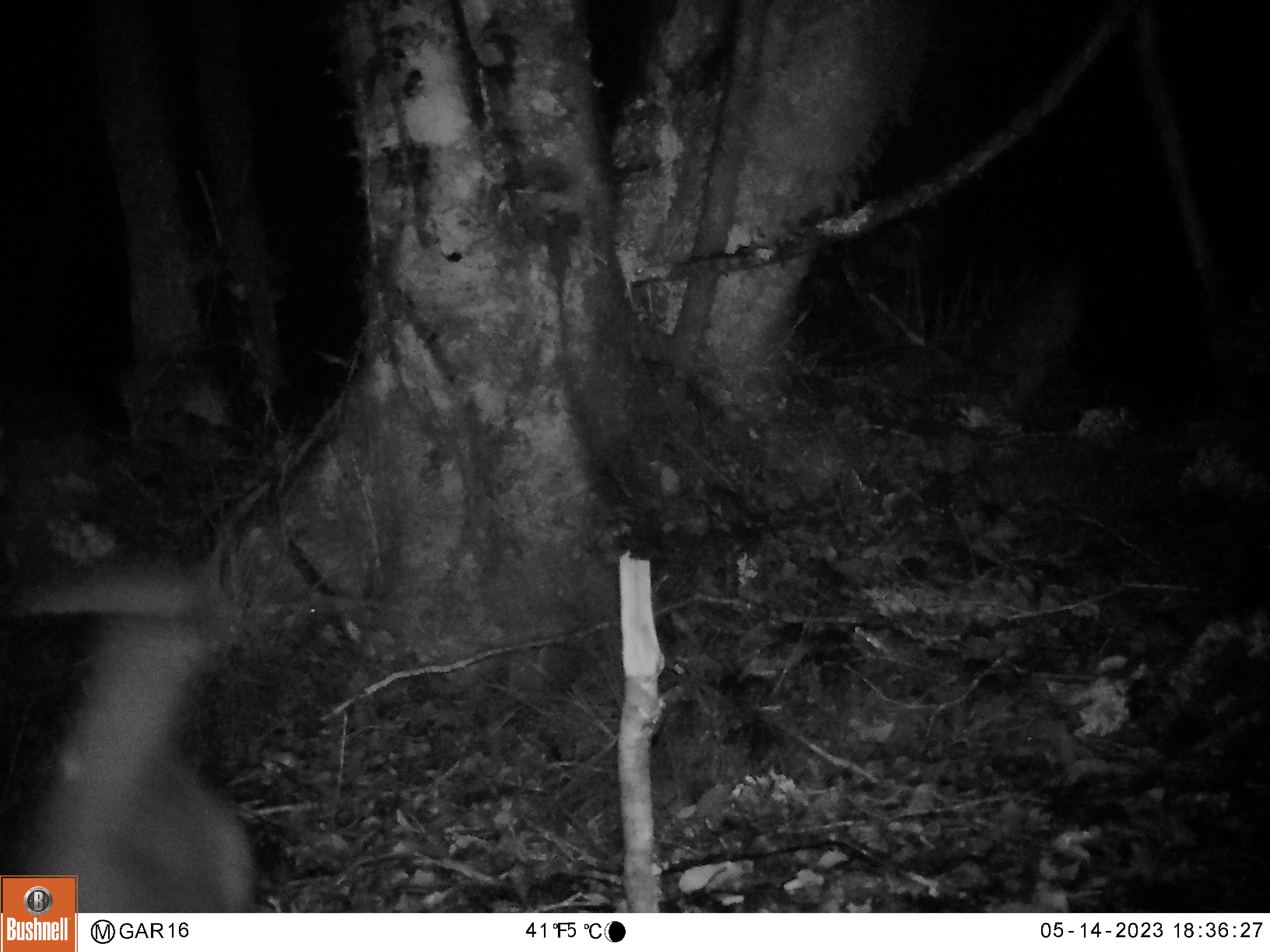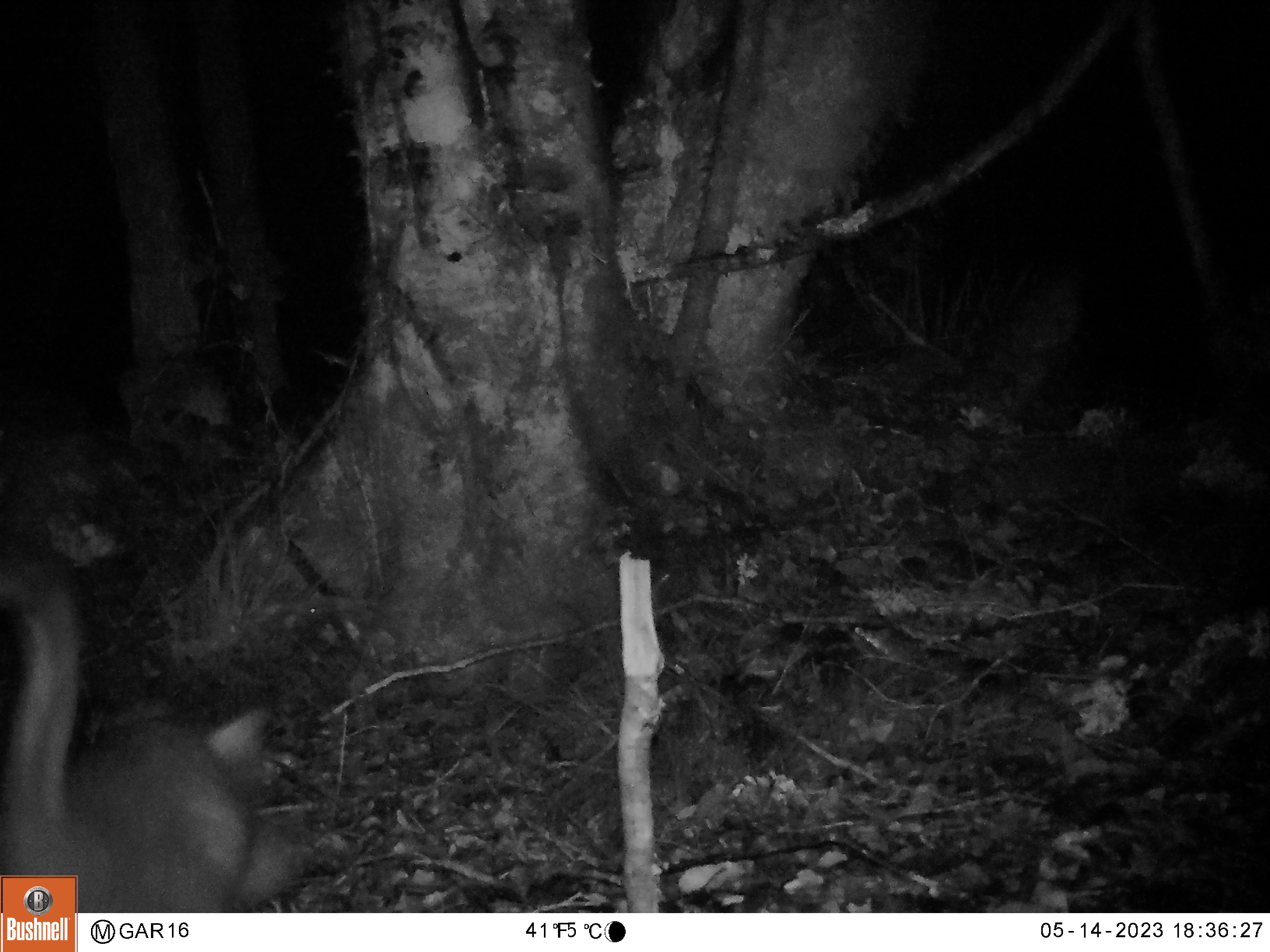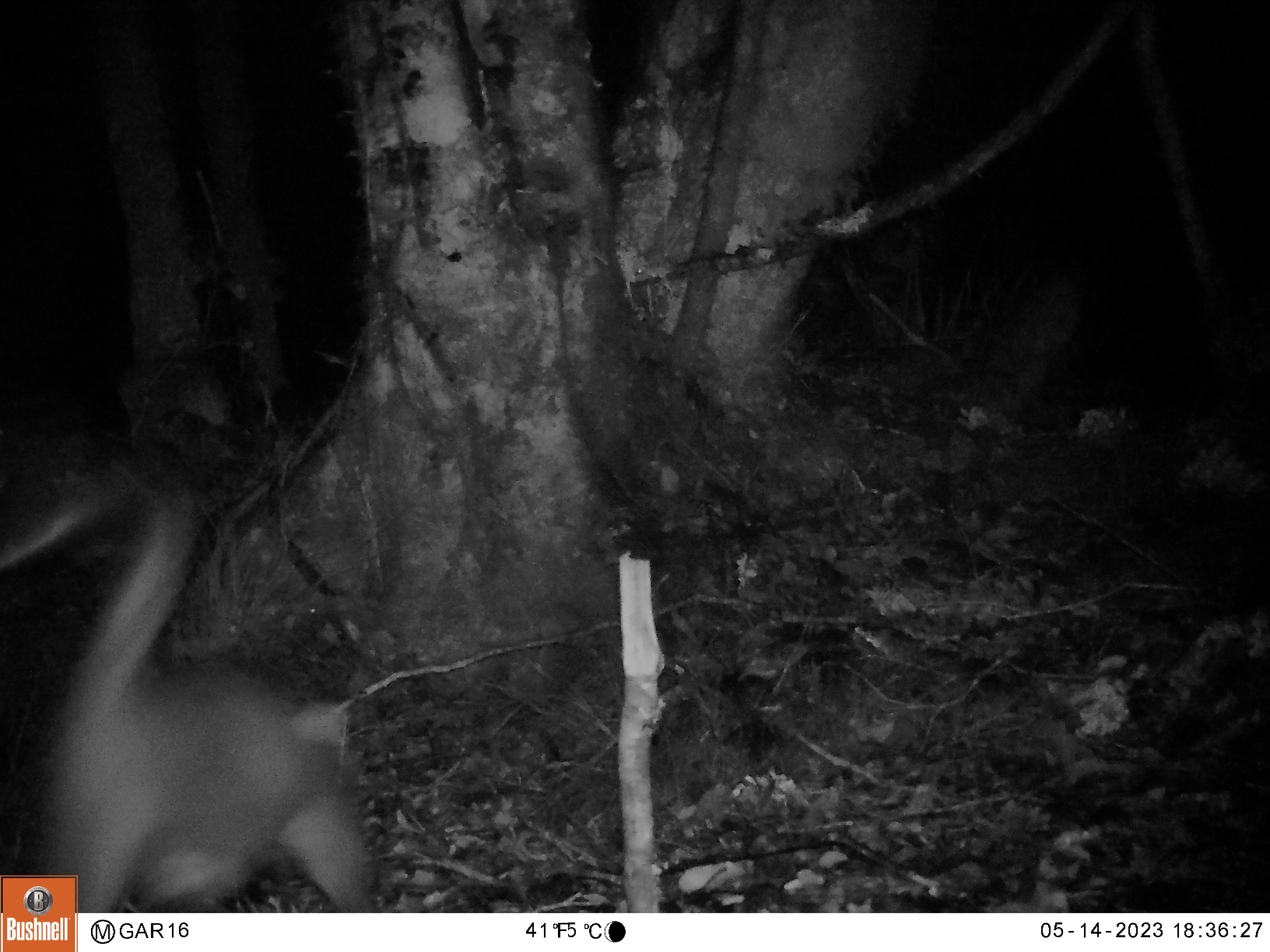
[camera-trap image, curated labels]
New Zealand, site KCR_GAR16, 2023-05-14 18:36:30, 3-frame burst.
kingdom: Animalia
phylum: Chordata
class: Mammalia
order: Diprotodontia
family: Phalangeridae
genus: Trichosurus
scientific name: Trichosurus vulpecula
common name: common brushtail possum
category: possum